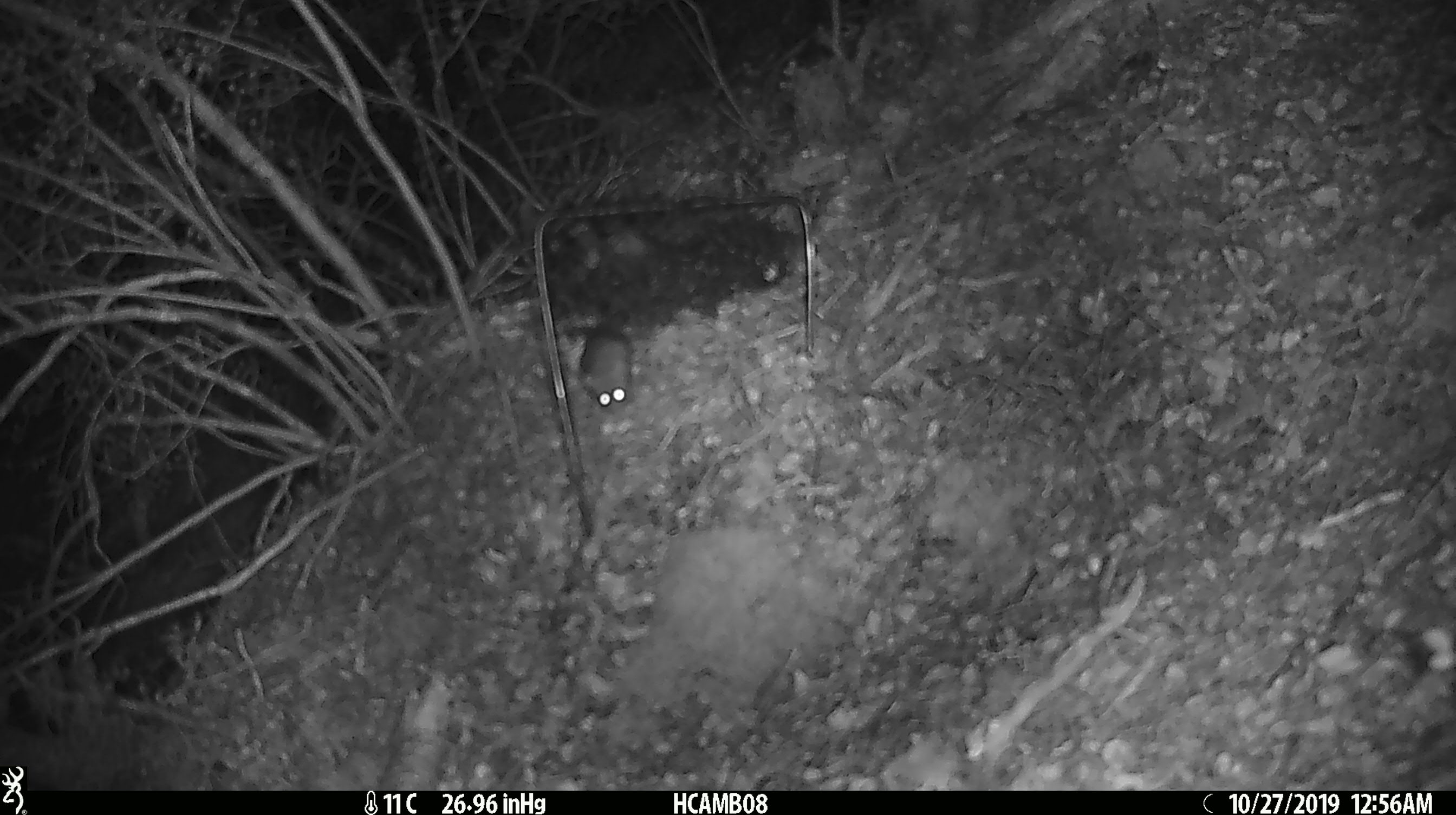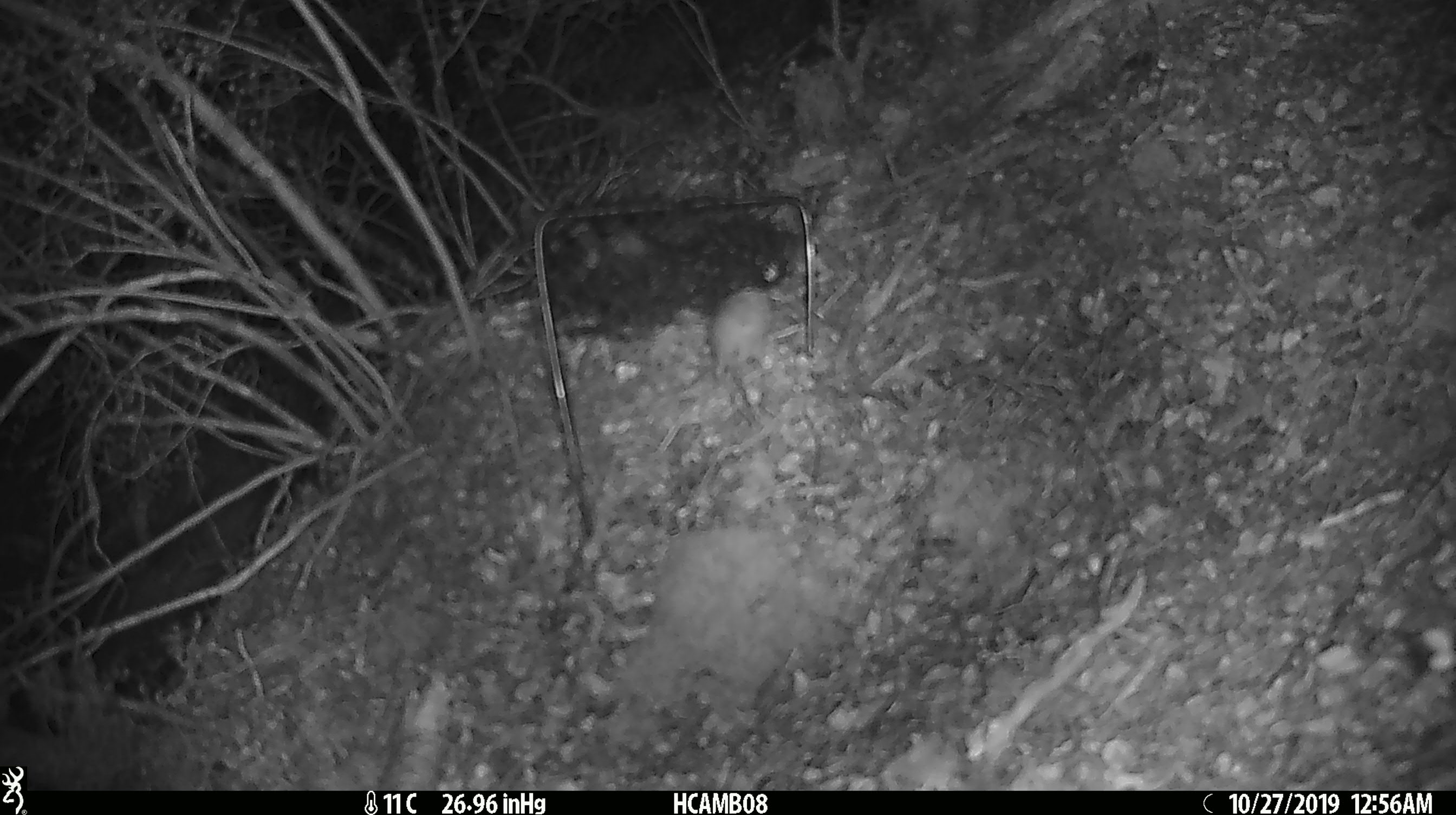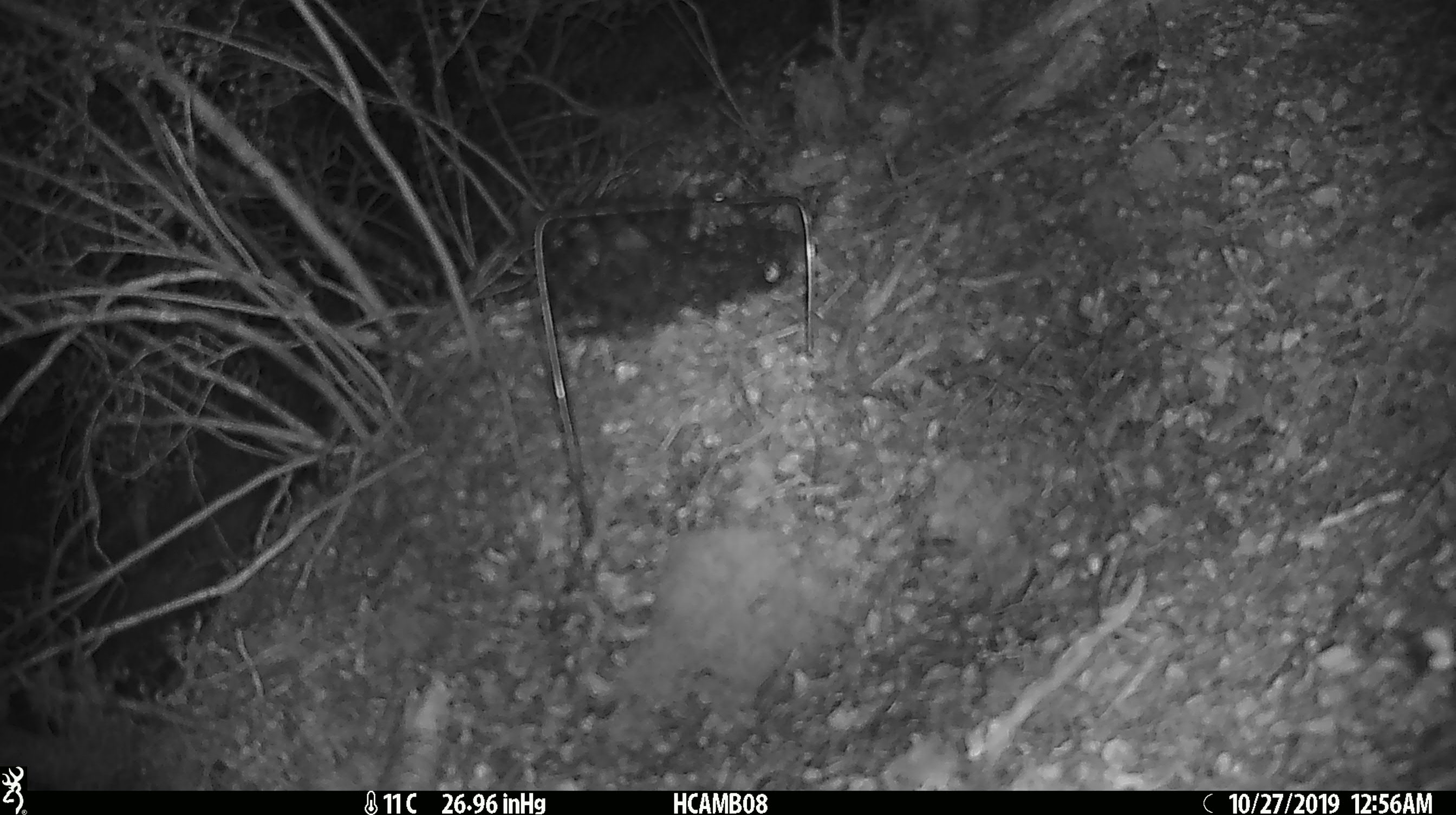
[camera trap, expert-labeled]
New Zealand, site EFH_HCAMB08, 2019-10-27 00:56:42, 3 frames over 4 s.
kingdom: Animalia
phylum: Chordata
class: Mammalia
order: Rodentia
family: Muridae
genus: Mus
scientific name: Mus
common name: mouse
Mouse (Mus).